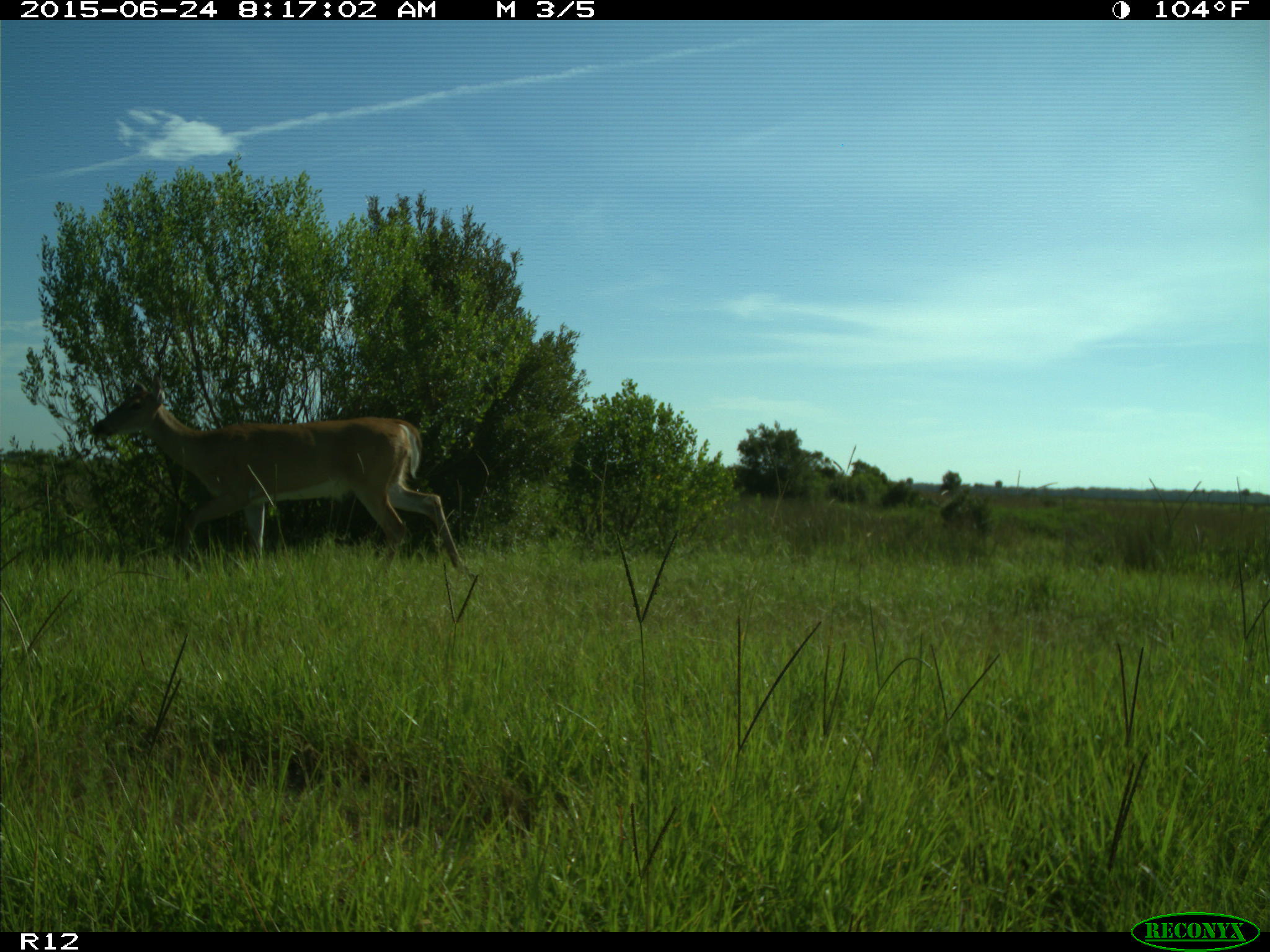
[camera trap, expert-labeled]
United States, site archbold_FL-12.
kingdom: Animalia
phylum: Chordata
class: Mammalia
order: Artiodactyla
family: Cervidae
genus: Odocoileus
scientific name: Odocoileus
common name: deer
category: unidentified deer